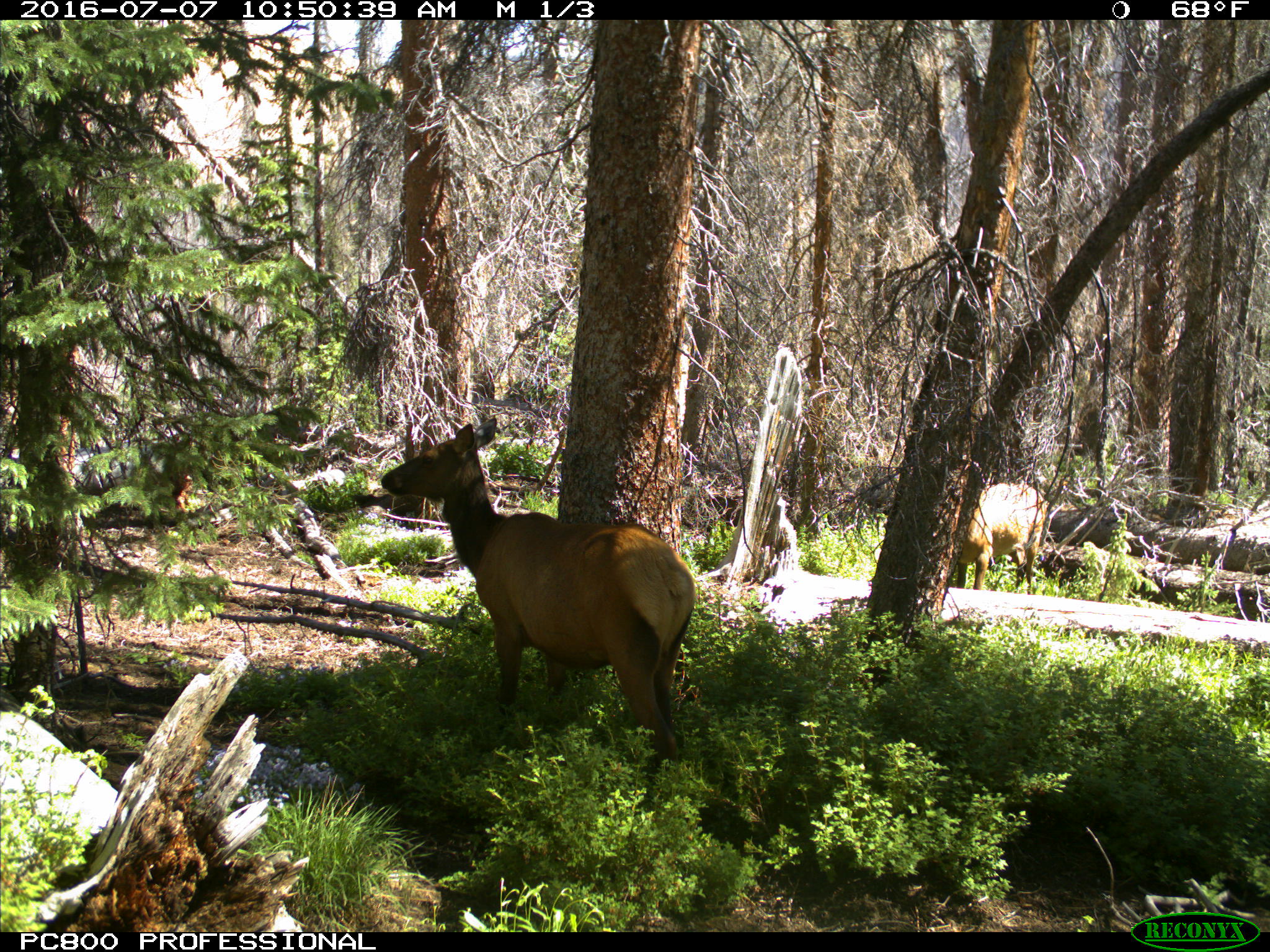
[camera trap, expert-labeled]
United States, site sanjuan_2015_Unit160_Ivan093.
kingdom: Animalia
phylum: Chordata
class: Mammalia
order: Artiodactyla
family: Cervidae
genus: Cervus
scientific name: Cervus elaphus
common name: red deer